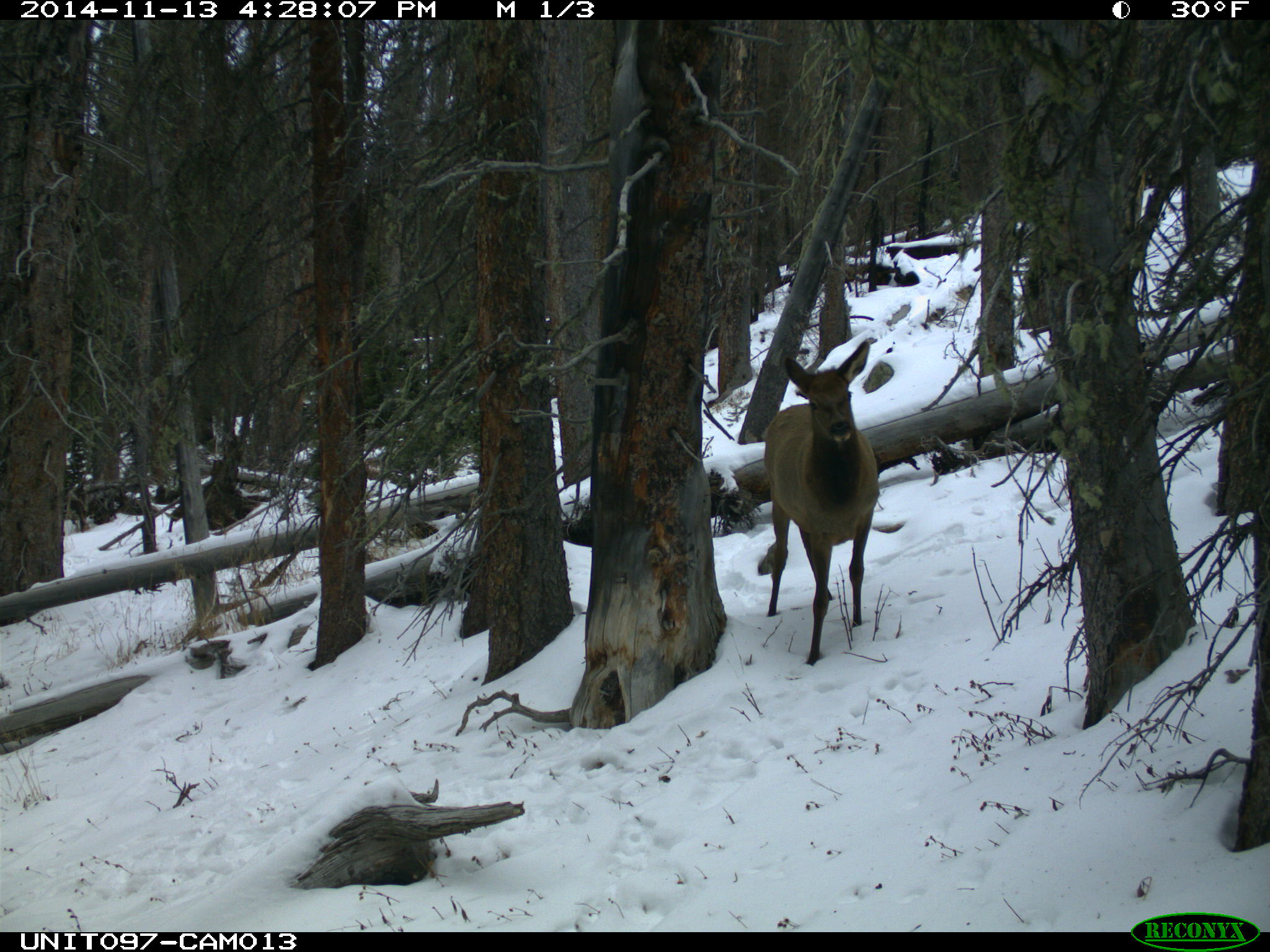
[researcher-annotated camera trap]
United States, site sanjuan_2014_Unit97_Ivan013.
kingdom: Animalia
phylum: Chordata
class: Mammalia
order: Artiodactyla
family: Cervidae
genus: Cervus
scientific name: Cervus elaphus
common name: red deer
Cervus elaphus (red deer).